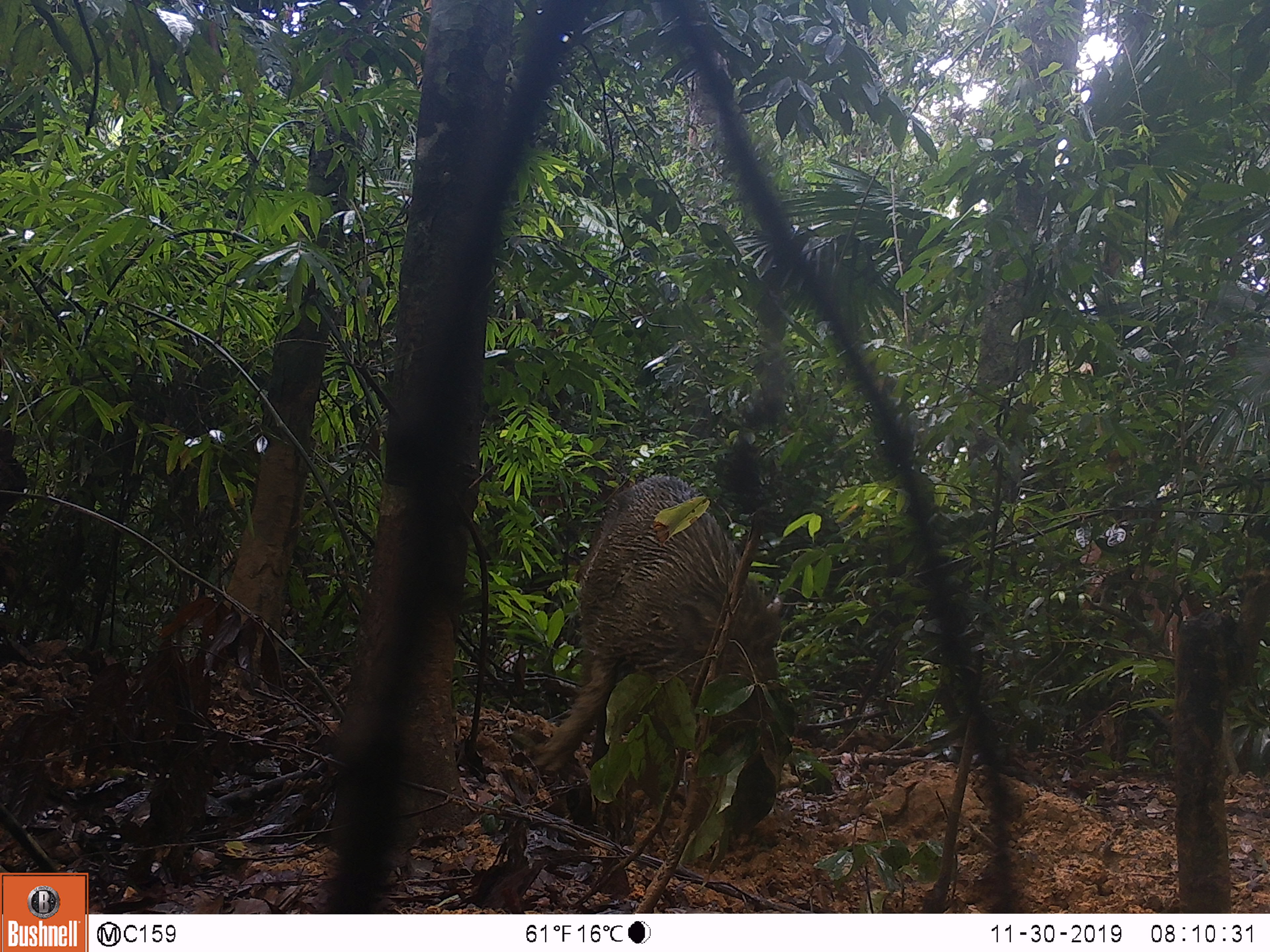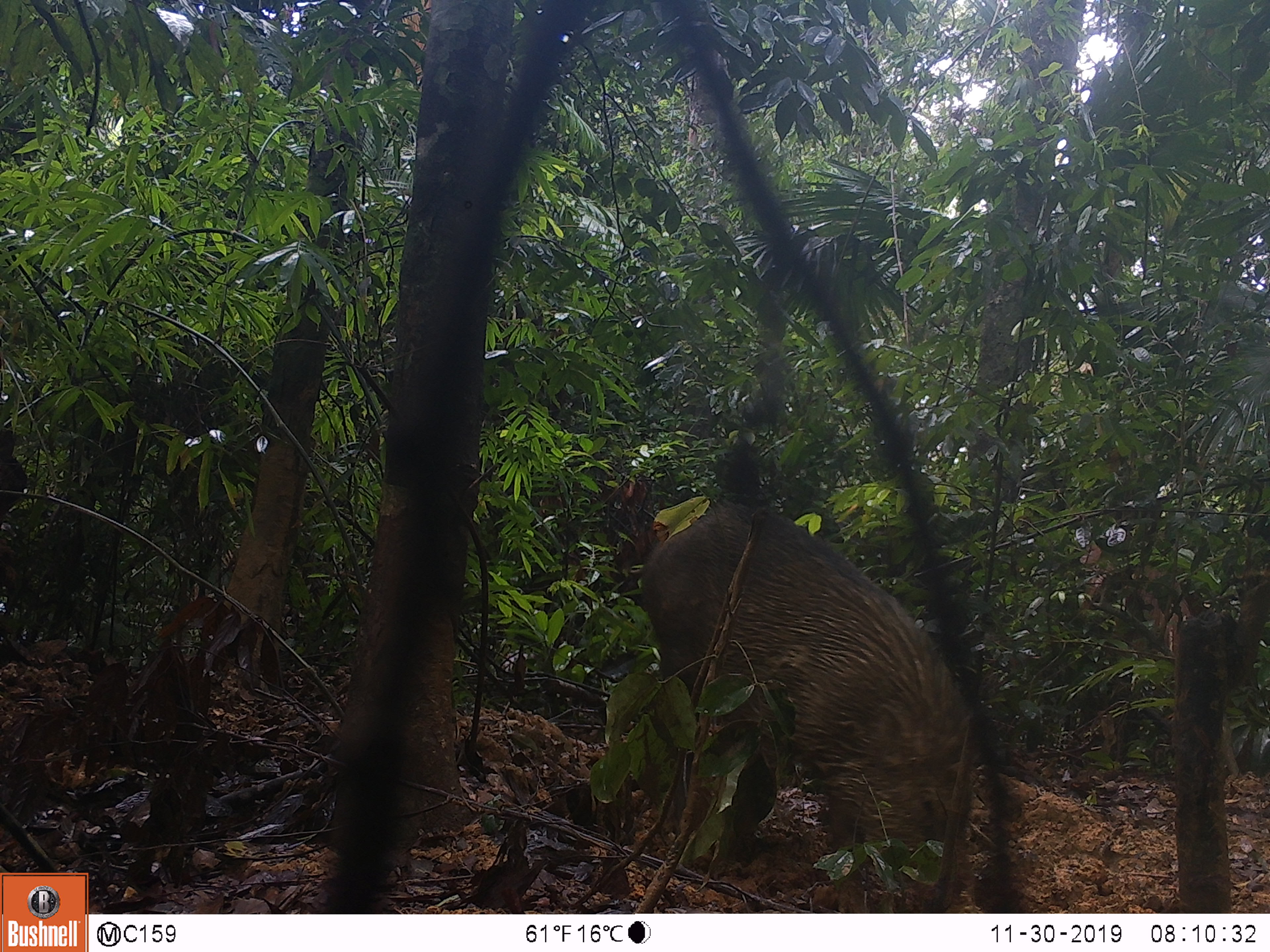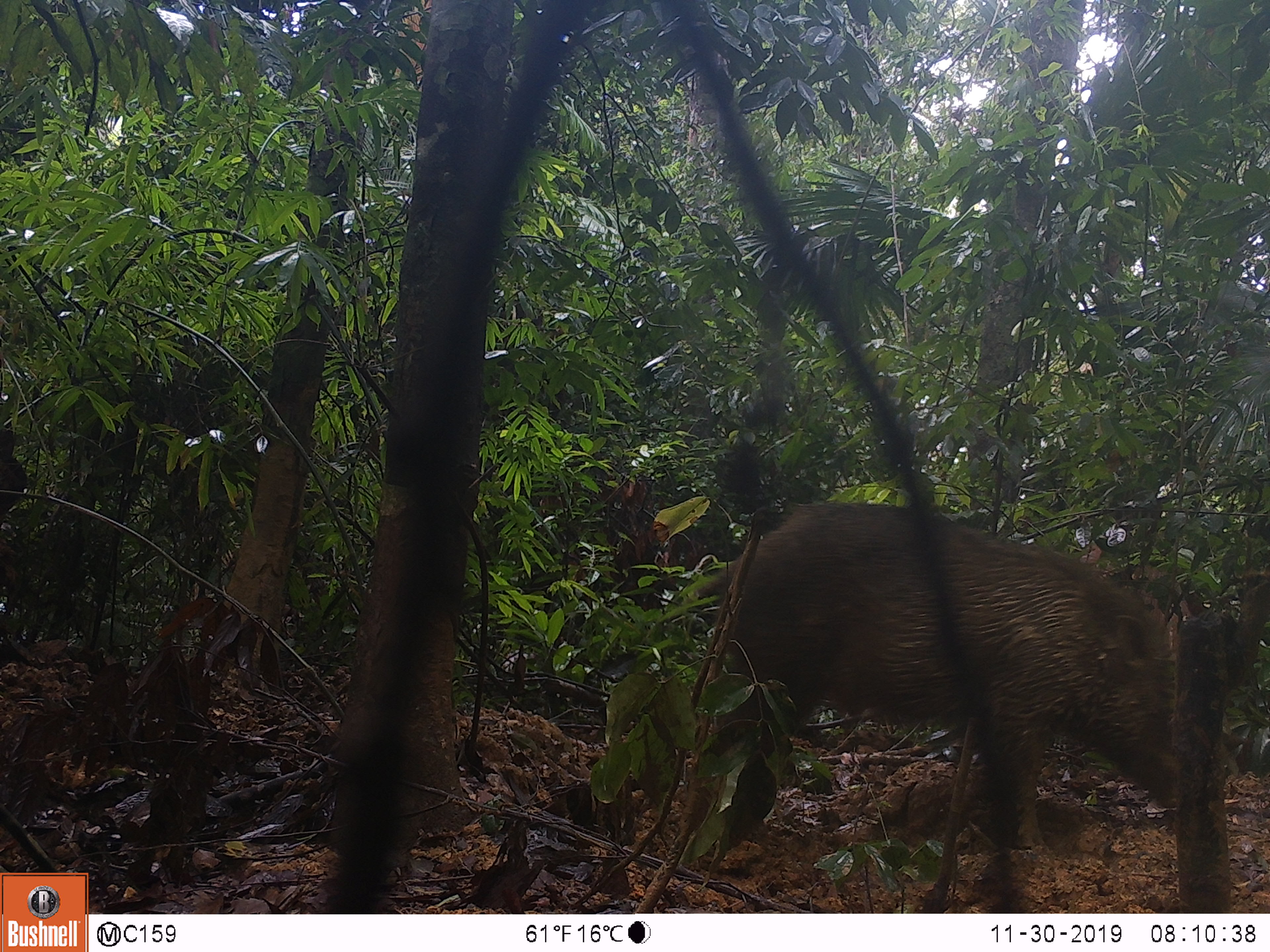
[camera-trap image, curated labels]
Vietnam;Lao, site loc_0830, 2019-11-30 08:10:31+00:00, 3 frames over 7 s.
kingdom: Animalia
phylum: Chordata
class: Mammalia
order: Artiodactyla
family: Suidae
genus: Sus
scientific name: Sus scrofa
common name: eurasian wild pig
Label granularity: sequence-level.